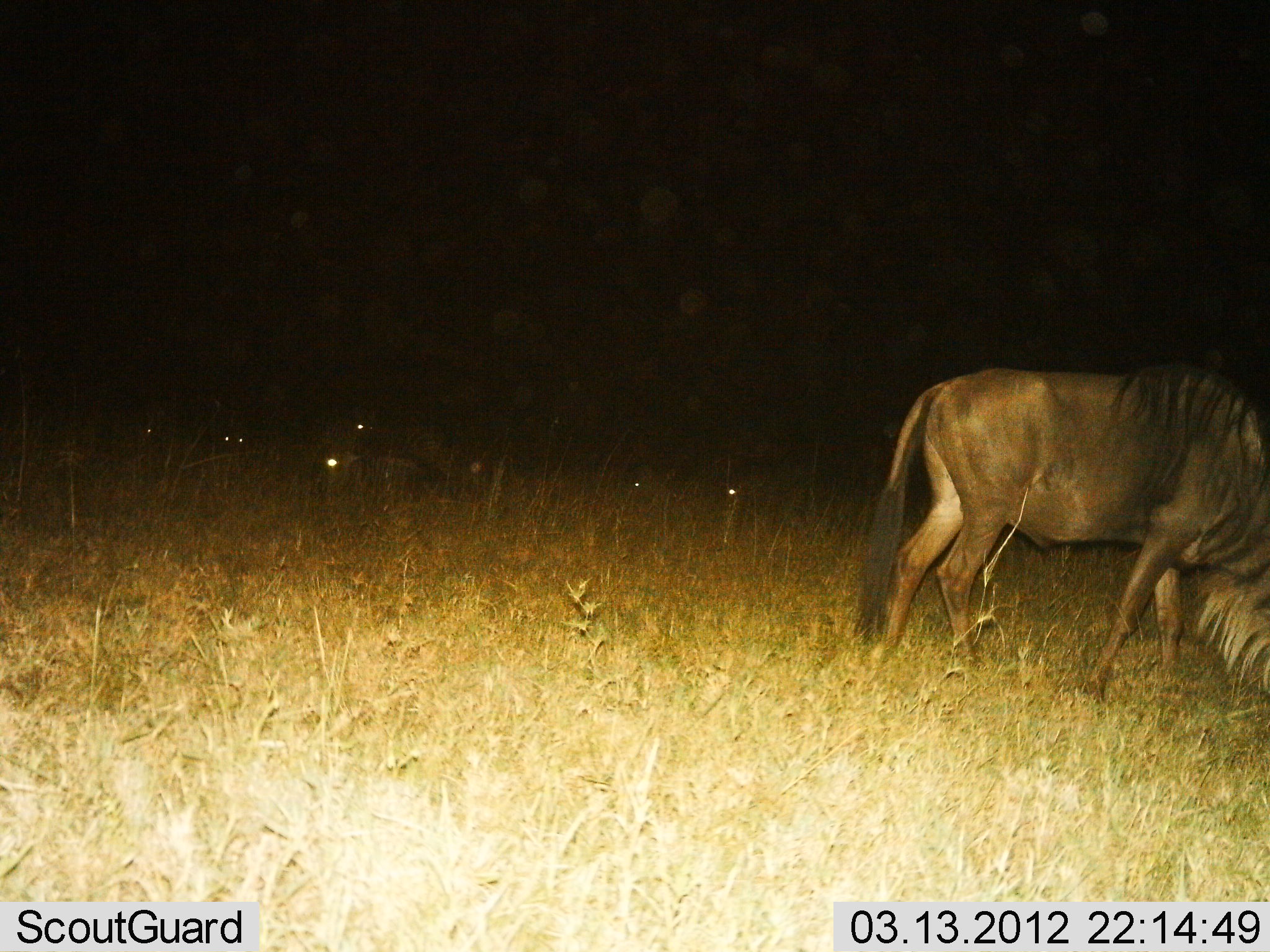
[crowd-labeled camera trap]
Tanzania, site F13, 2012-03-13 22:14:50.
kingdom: Animalia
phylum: Chordata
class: Mammalia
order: Artiodactyla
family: Bovidae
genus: Connochaetes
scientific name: Connochaetes taurinus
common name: blue wildebeest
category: wildebeest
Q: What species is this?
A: Wildebeest (blue wildebeest) (Connochaetes taurinus).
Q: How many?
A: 7.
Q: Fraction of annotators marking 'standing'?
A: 31%.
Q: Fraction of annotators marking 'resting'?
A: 77%.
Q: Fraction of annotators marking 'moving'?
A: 8%.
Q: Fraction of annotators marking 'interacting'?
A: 0%.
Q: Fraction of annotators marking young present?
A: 0%.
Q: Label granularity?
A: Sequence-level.